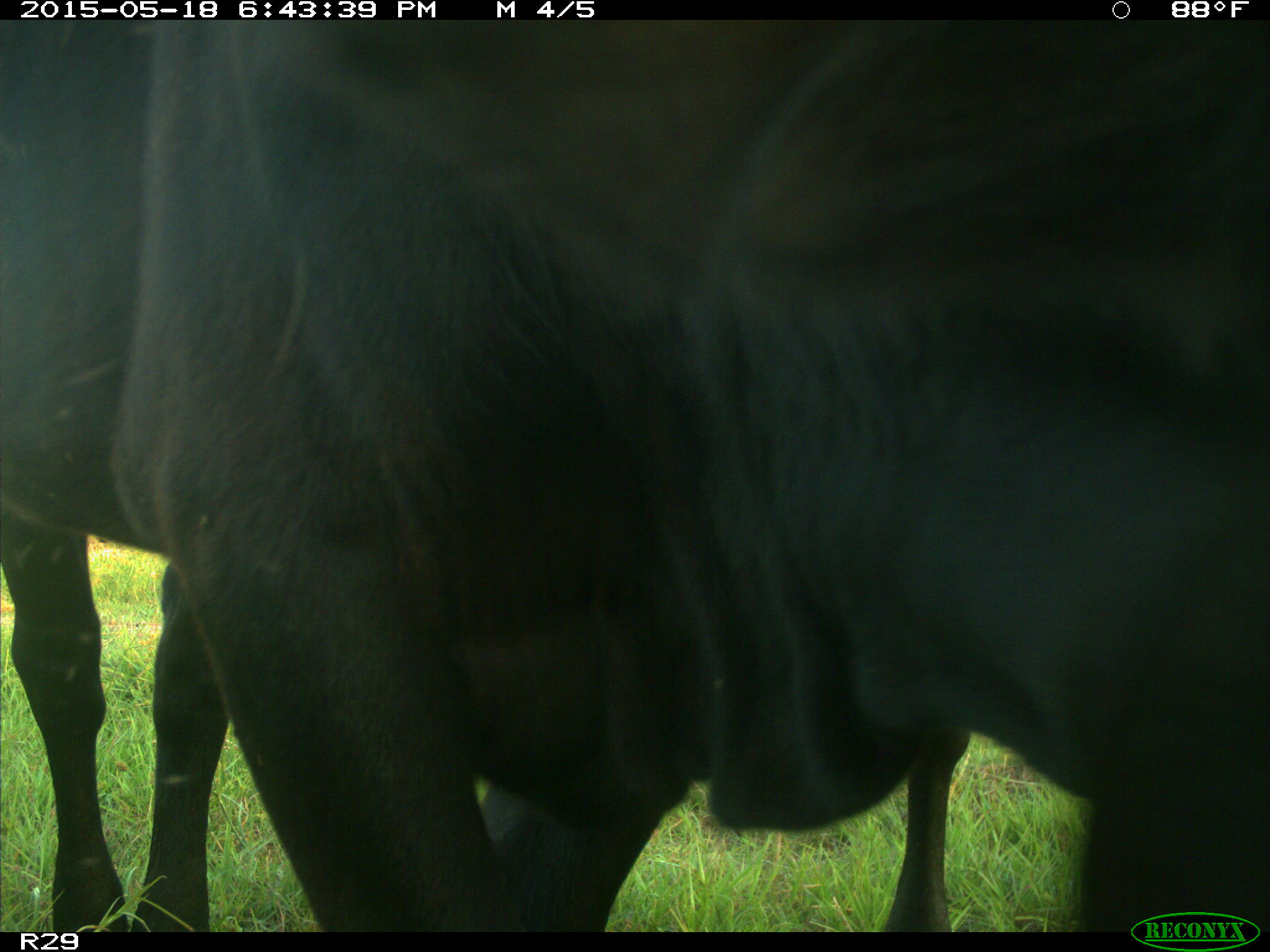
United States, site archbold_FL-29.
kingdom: Animalia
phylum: Chordata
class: Mammalia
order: Artiodactyla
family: Bovidae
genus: Bos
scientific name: Bos taurus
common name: domestic cow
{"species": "Bos taurus (domestic cow)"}